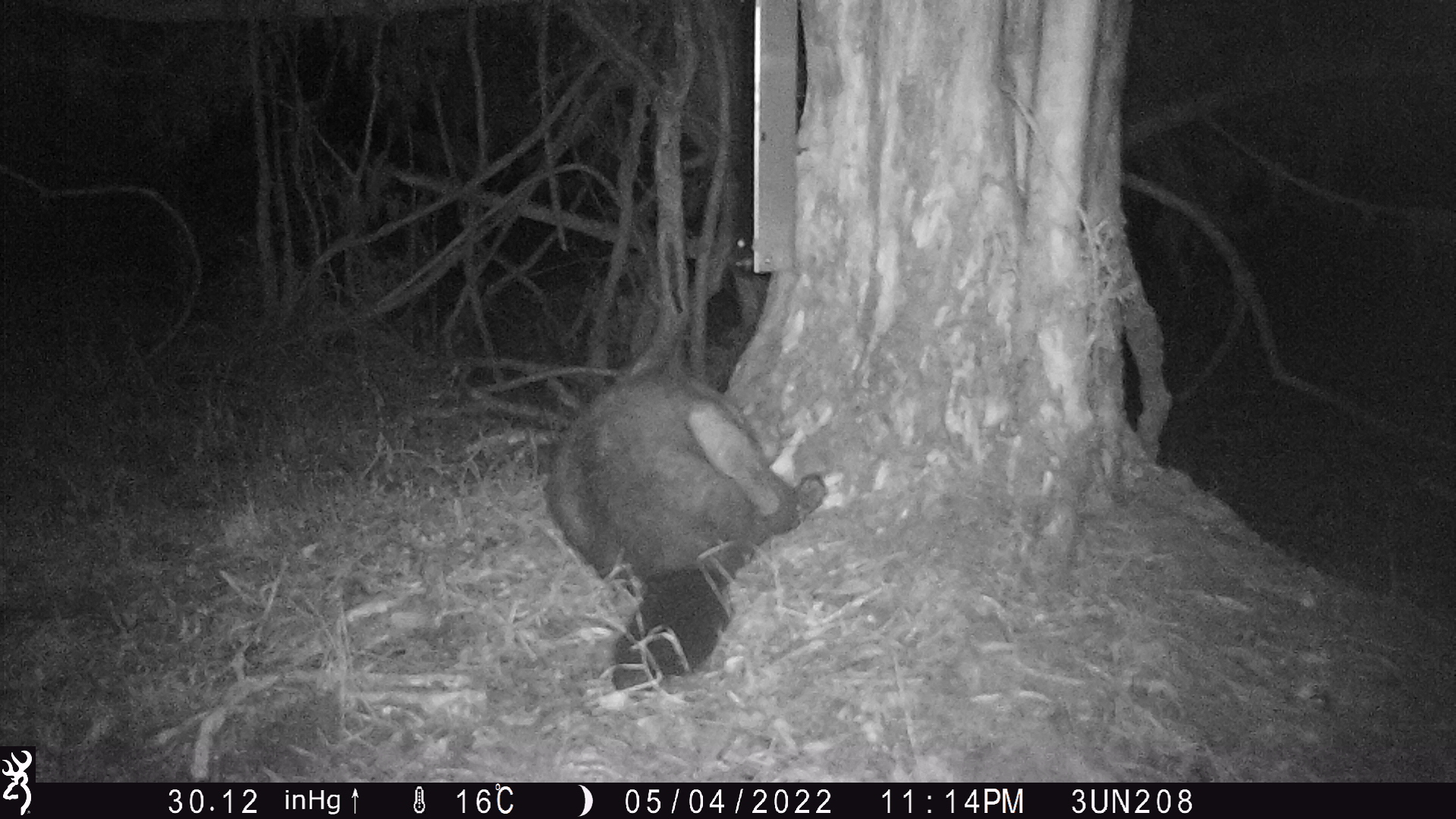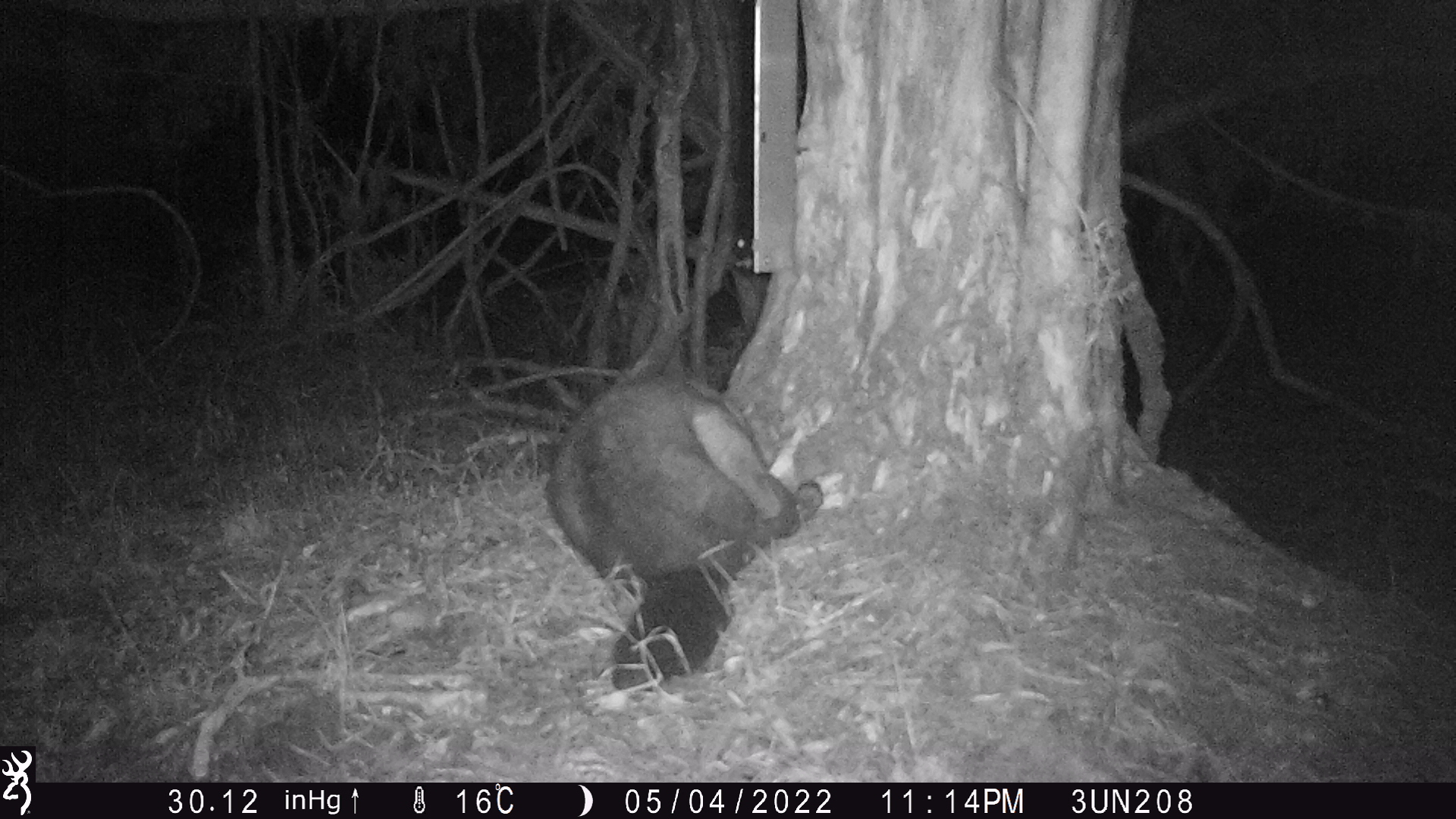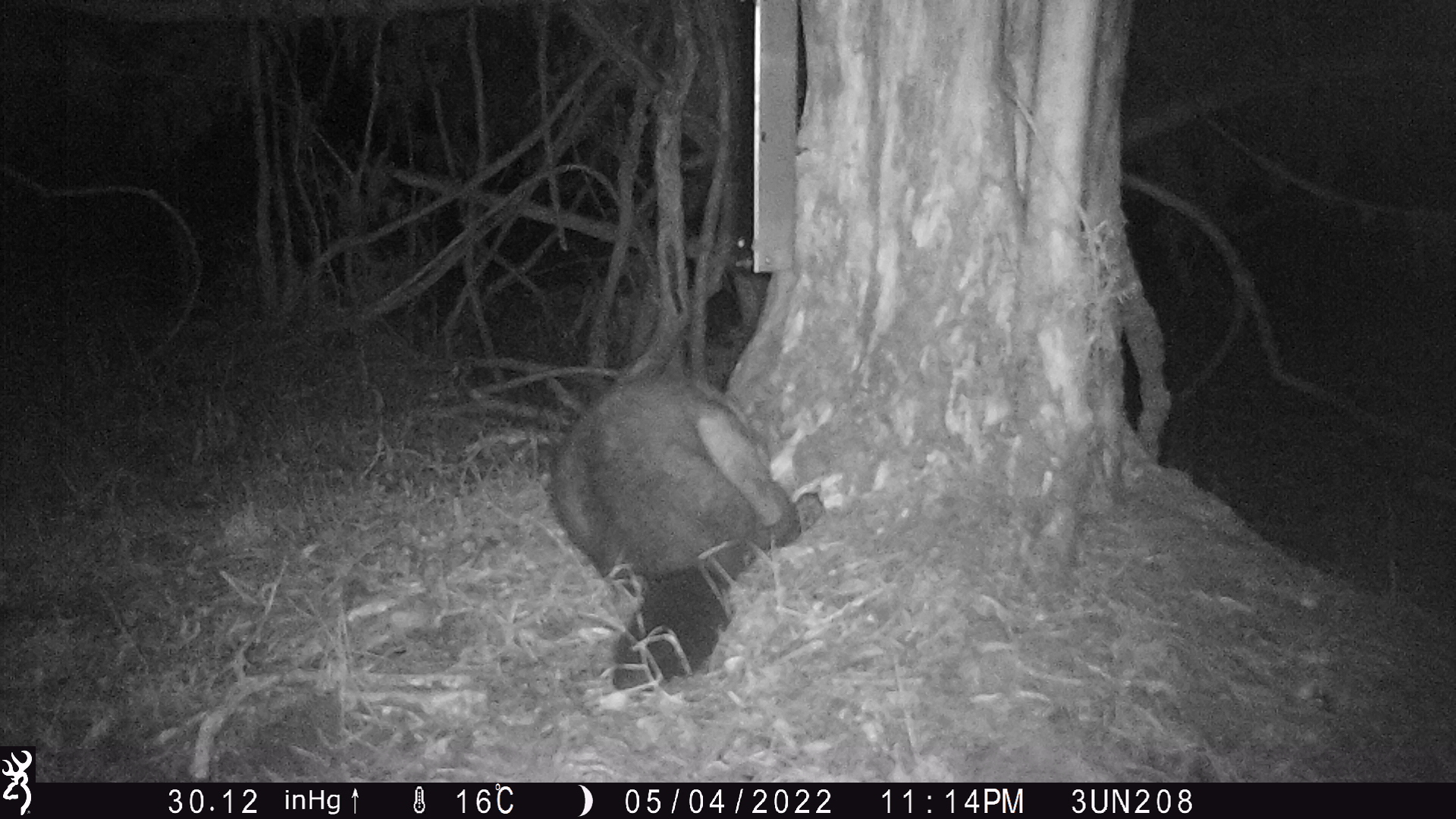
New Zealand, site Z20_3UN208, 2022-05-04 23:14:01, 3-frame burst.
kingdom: Animalia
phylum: Chordata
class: Mammalia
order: Diprotodontia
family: Phalangeridae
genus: Trichosurus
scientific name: Trichosurus vulpecula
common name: common brushtail possum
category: possum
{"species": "possum (common brushtail possum) (Trichosurus vulpecula)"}